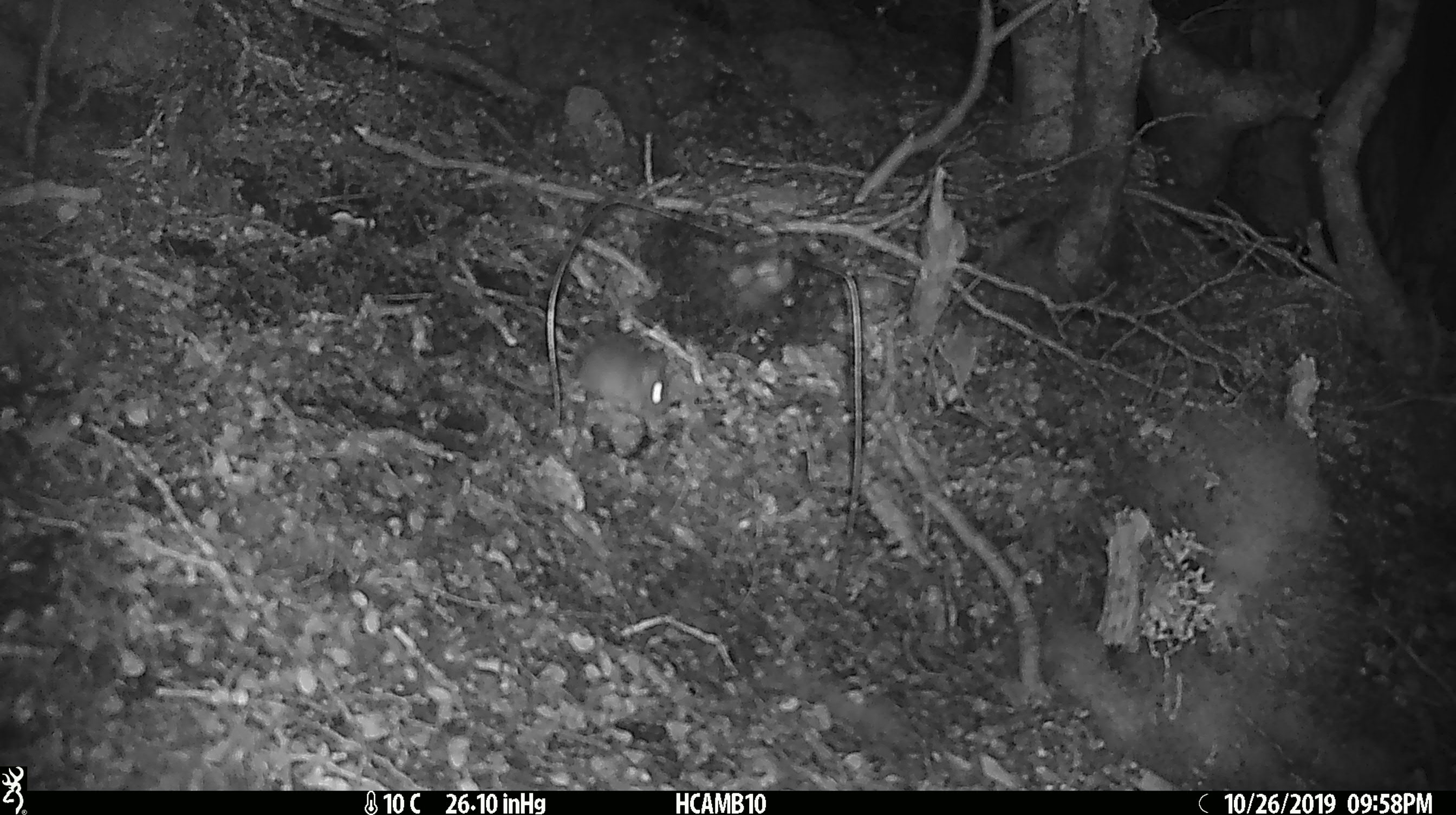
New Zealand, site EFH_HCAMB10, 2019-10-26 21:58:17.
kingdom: Animalia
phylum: Chordata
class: Mammalia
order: Rodentia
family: Muridae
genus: Mus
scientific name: Mus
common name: mouse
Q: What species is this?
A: Mouse (Mus).